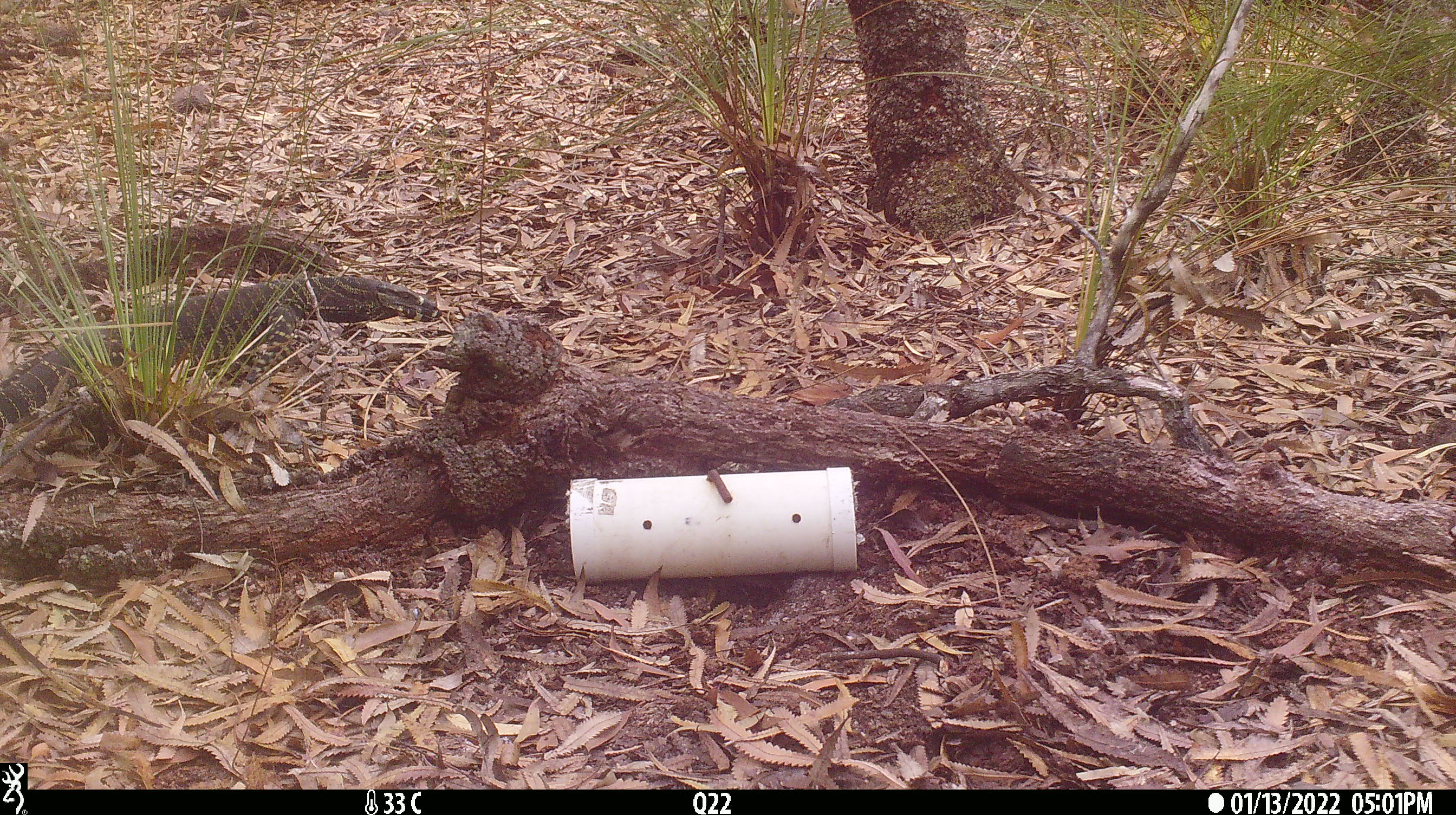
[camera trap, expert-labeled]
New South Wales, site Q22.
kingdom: Animalia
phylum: Chordata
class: Reptilia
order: Squamata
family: Varanidae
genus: Varanus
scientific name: Varanus varius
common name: lace monitor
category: goanna